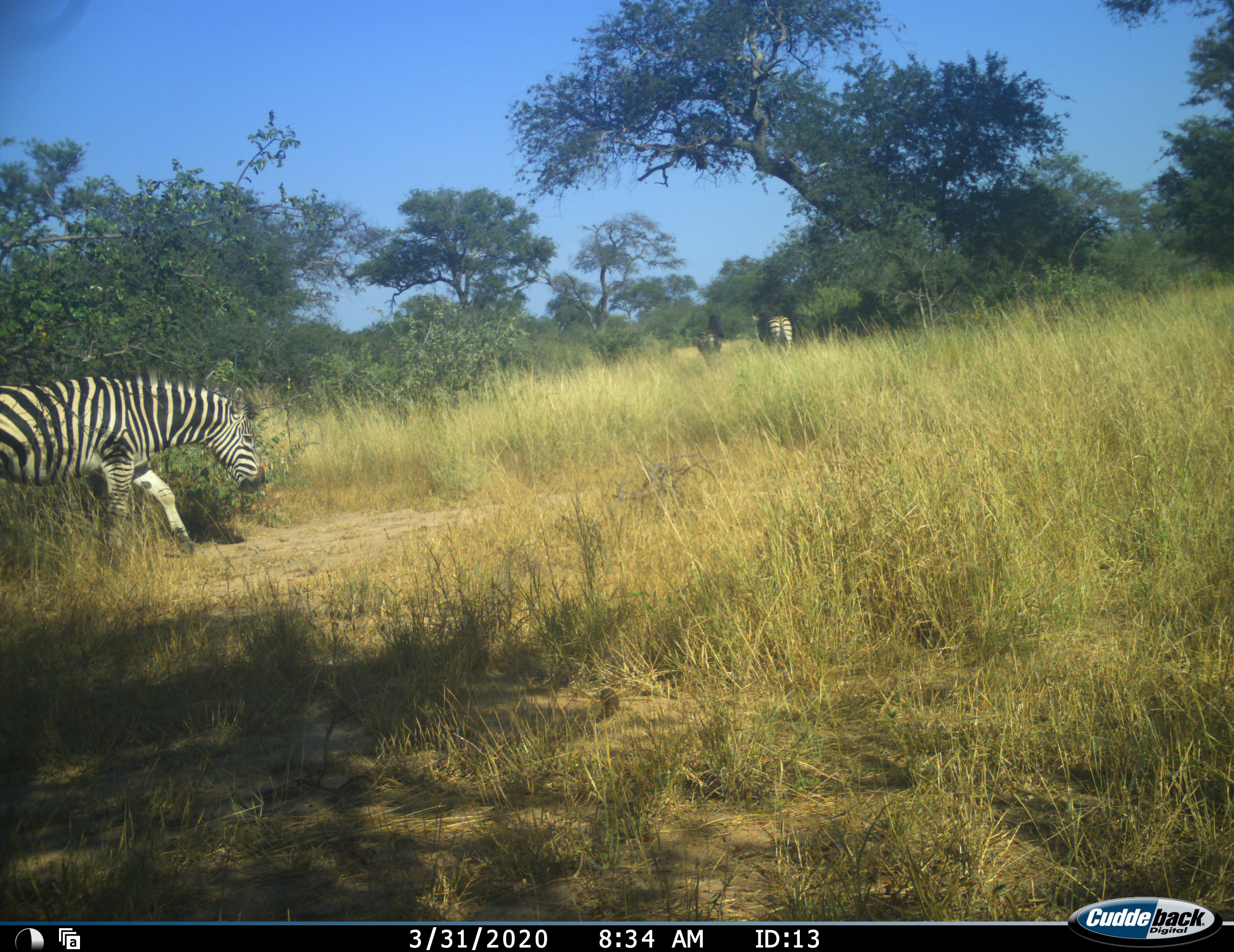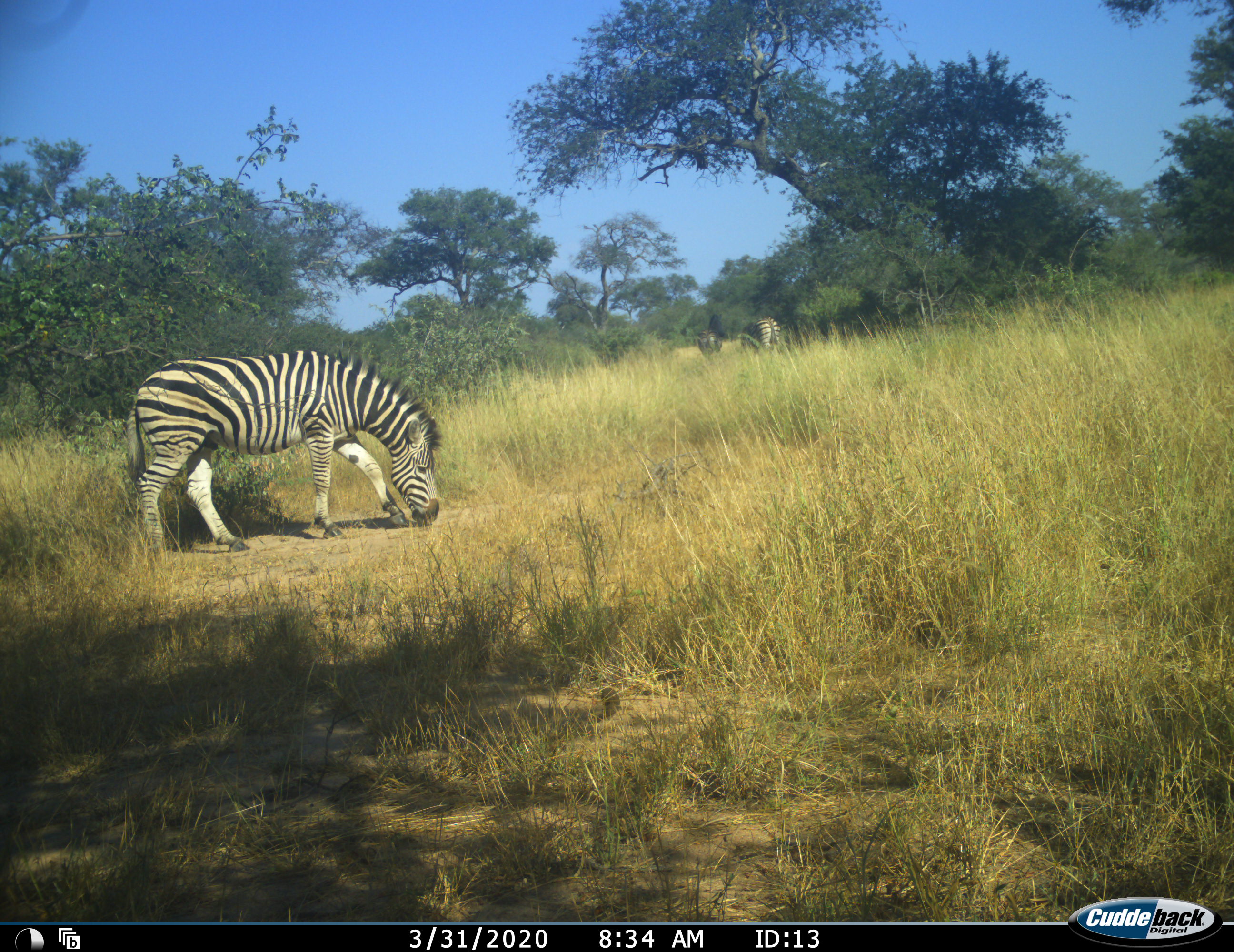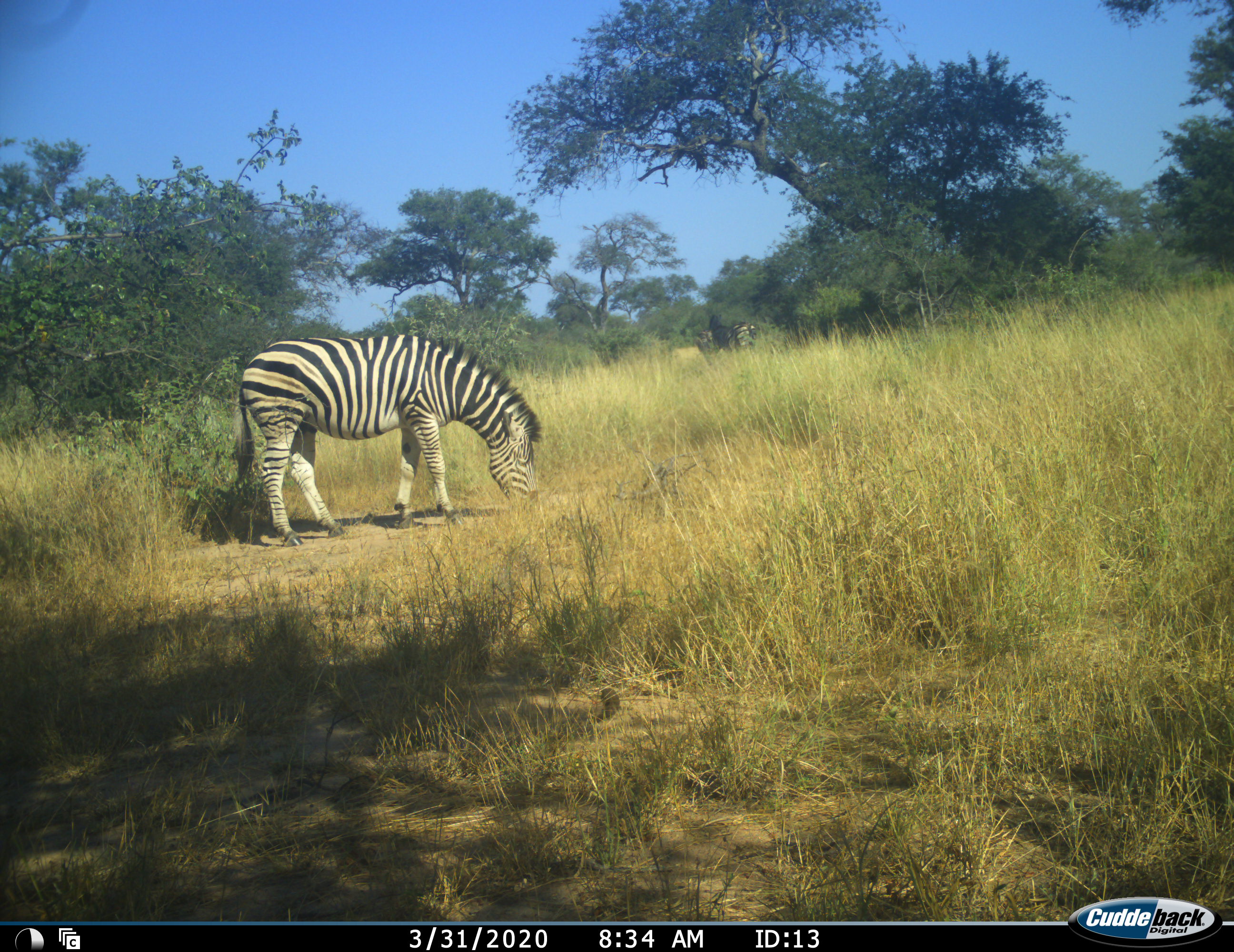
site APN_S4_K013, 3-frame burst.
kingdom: Animalia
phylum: Chordata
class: Mammalia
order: Perissodactyla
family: Equidae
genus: Equus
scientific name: Equus quagga burchellii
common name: burchell's zebra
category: zebraburchells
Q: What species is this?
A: Zebraburchells (burchell's zebra) (Equus quagga burchellii).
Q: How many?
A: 3.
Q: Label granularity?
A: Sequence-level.